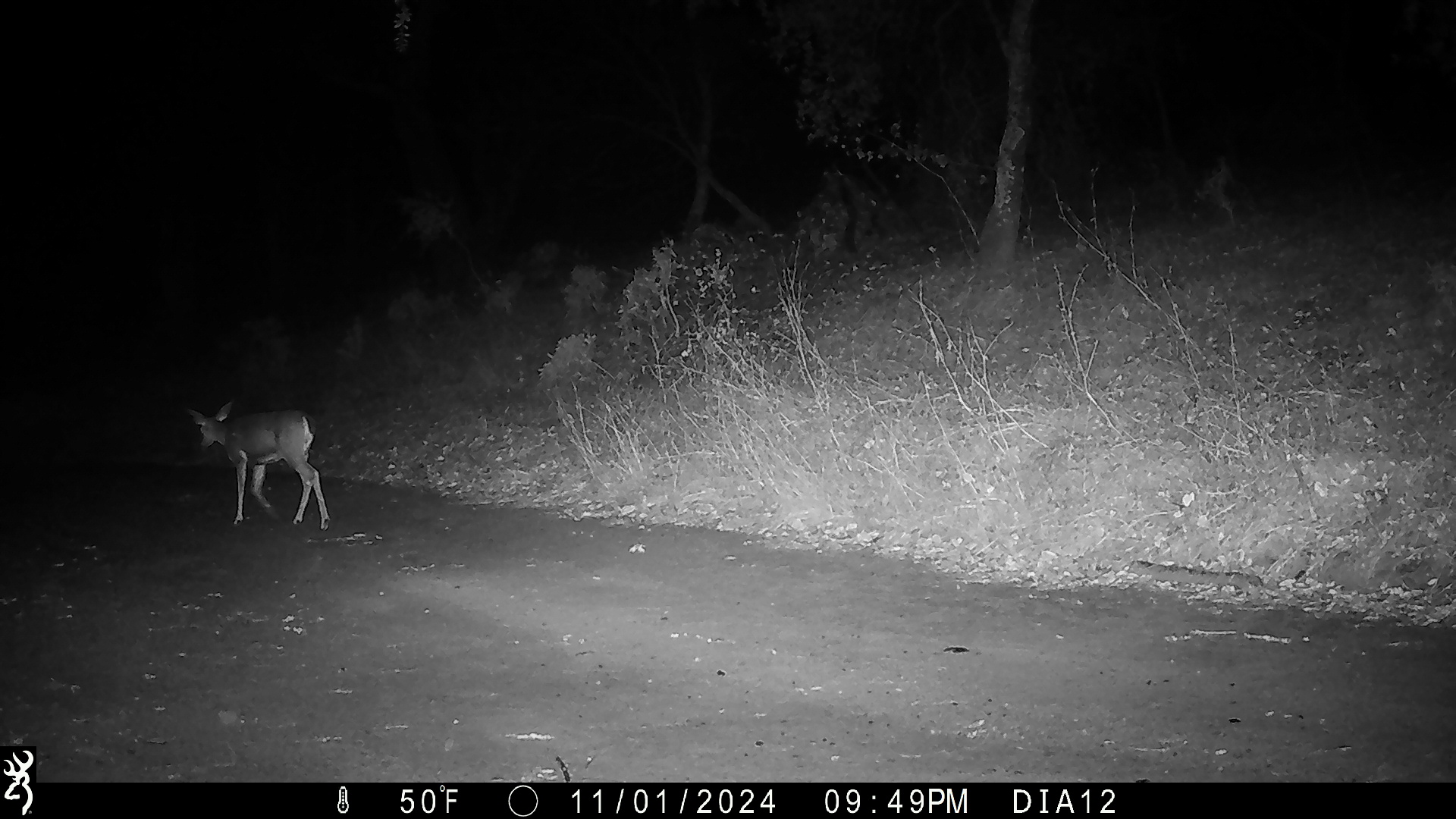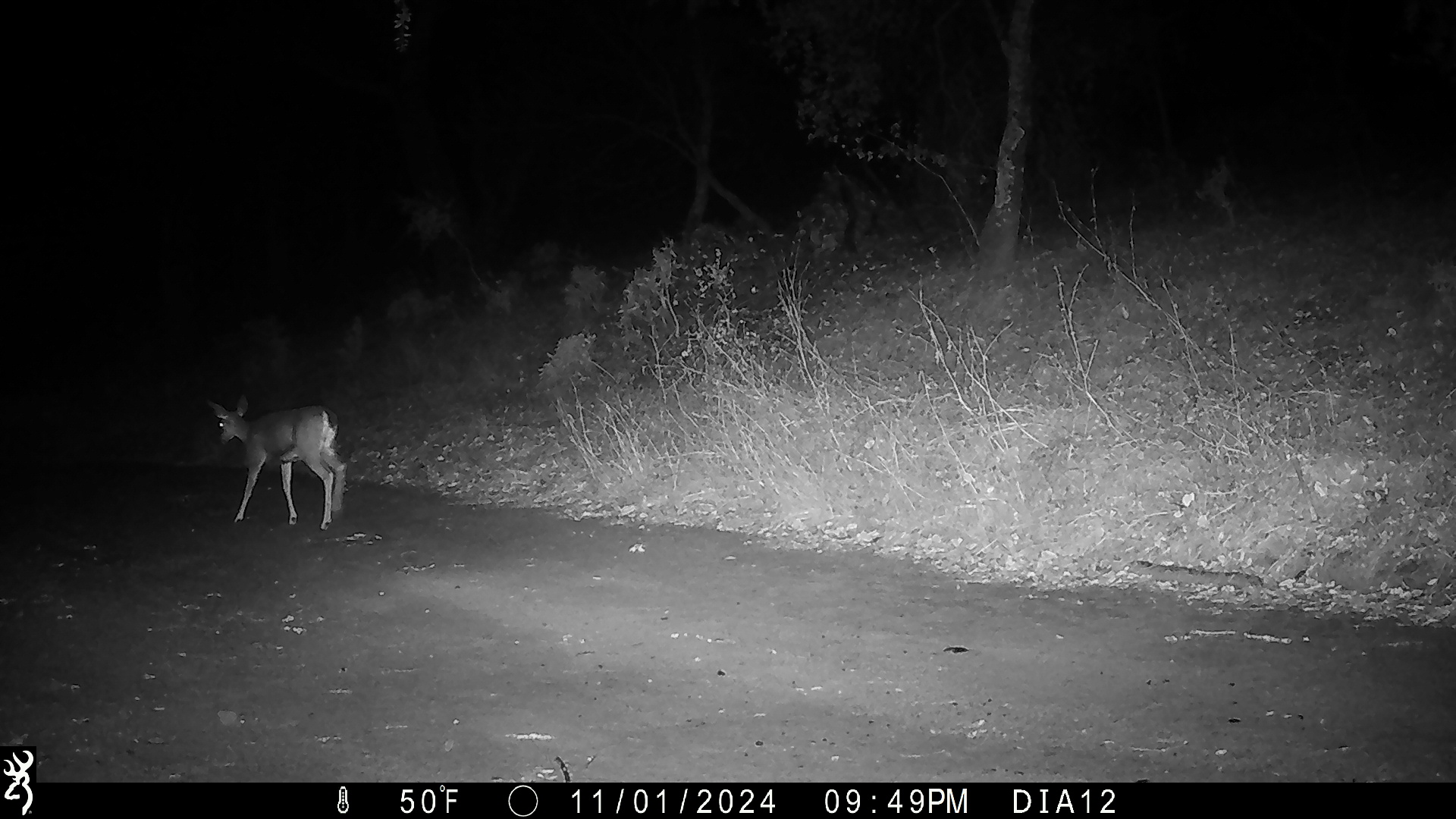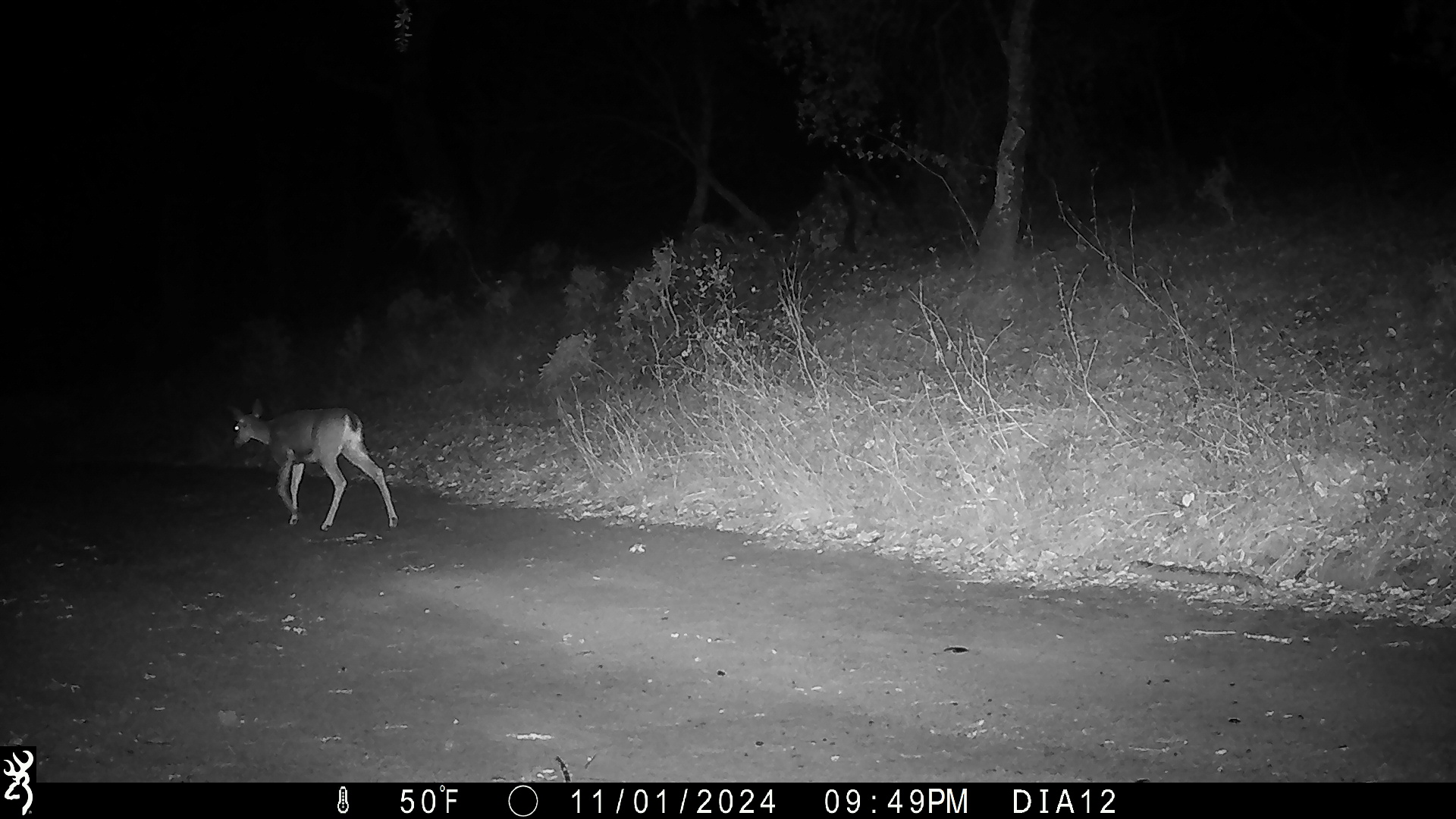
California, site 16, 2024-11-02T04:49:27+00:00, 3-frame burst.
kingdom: Animalia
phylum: Chordata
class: Mammalia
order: Artiodactyla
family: Cervidae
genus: Odocoileus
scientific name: Odocoileus hemionus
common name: mule deer